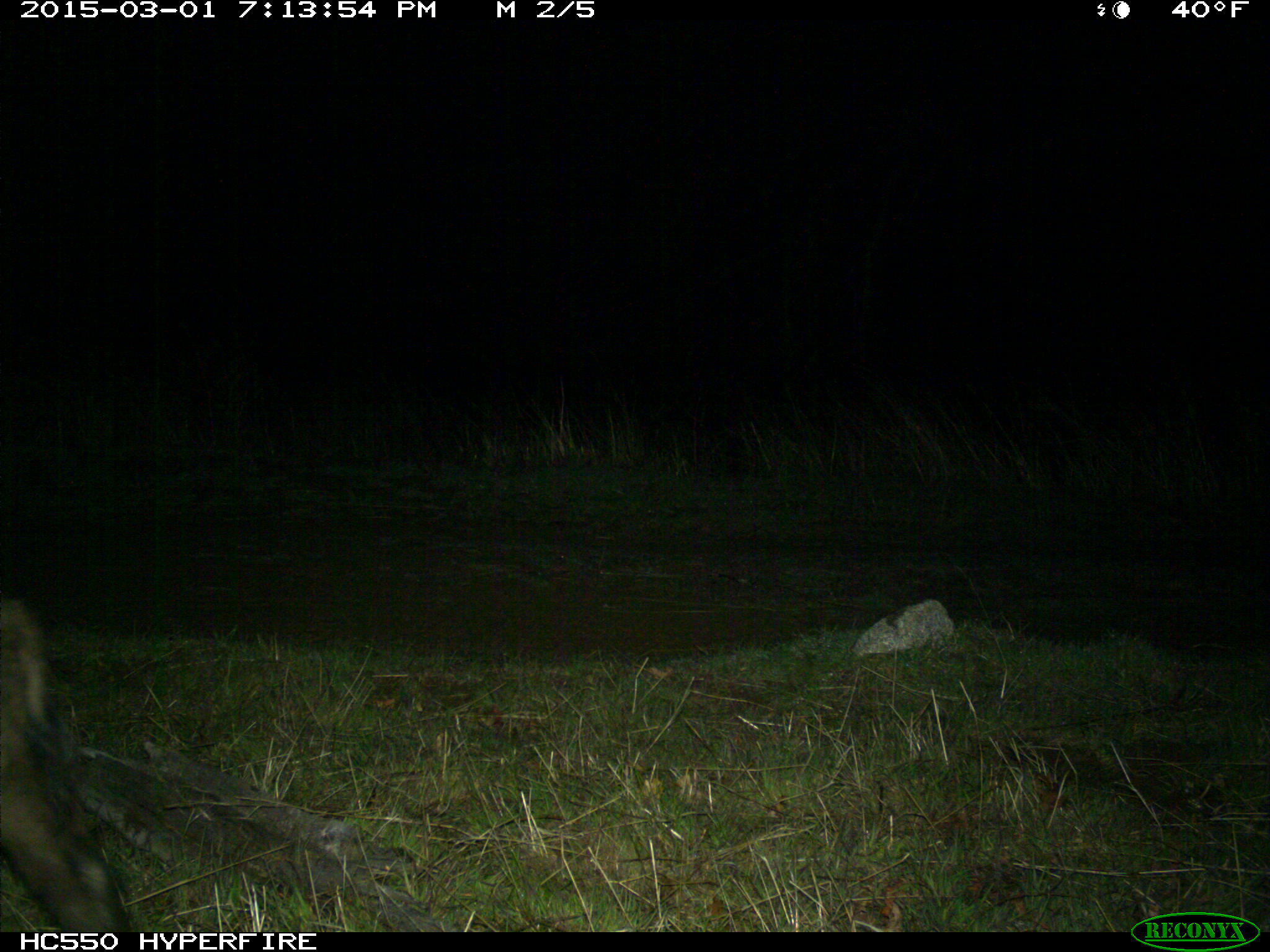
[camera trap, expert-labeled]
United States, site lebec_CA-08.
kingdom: Animalia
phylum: Chordata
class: Mammalia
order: Artiodactyla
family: Suidae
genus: Sus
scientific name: Sus scrofa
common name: wild boar